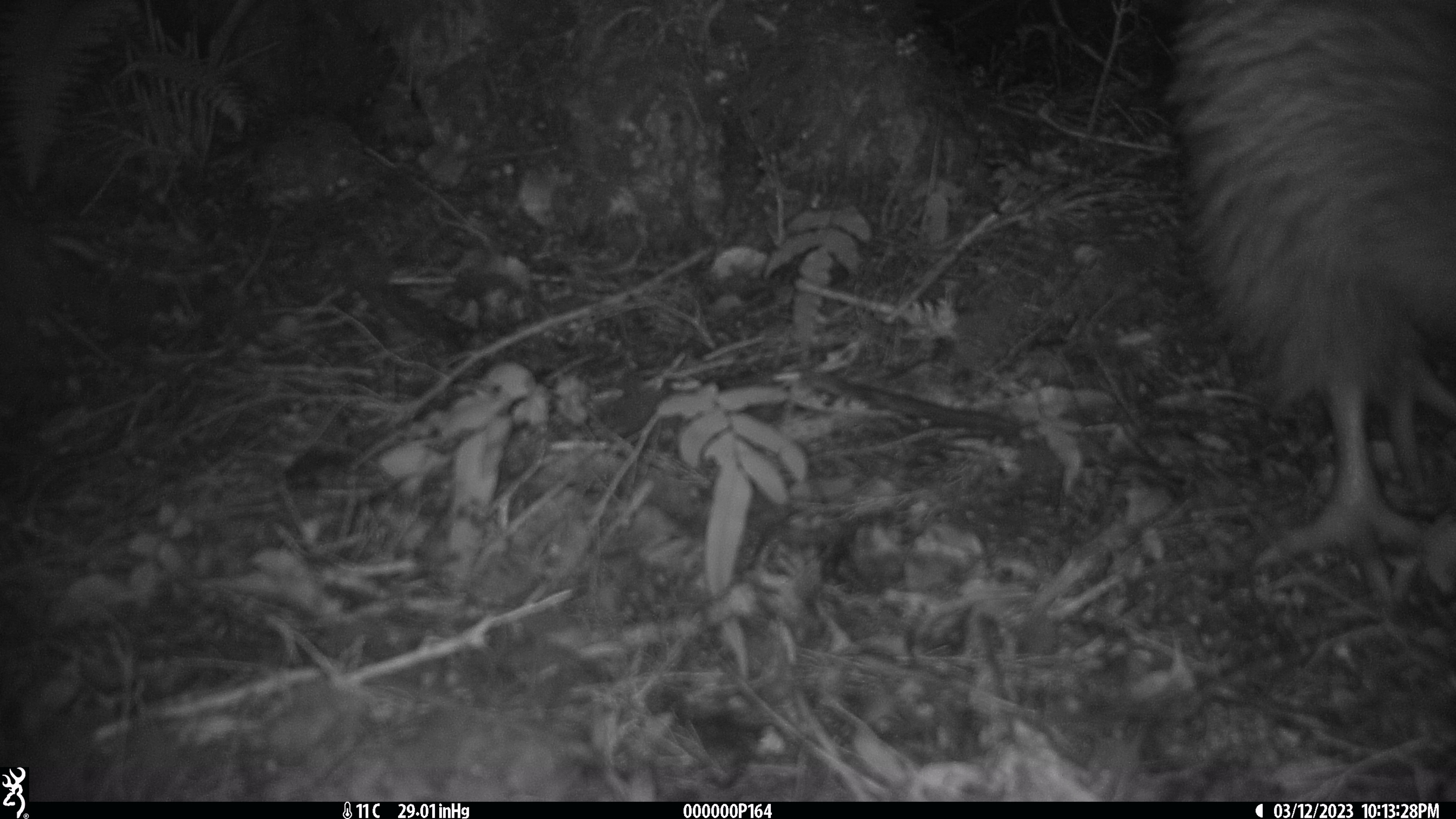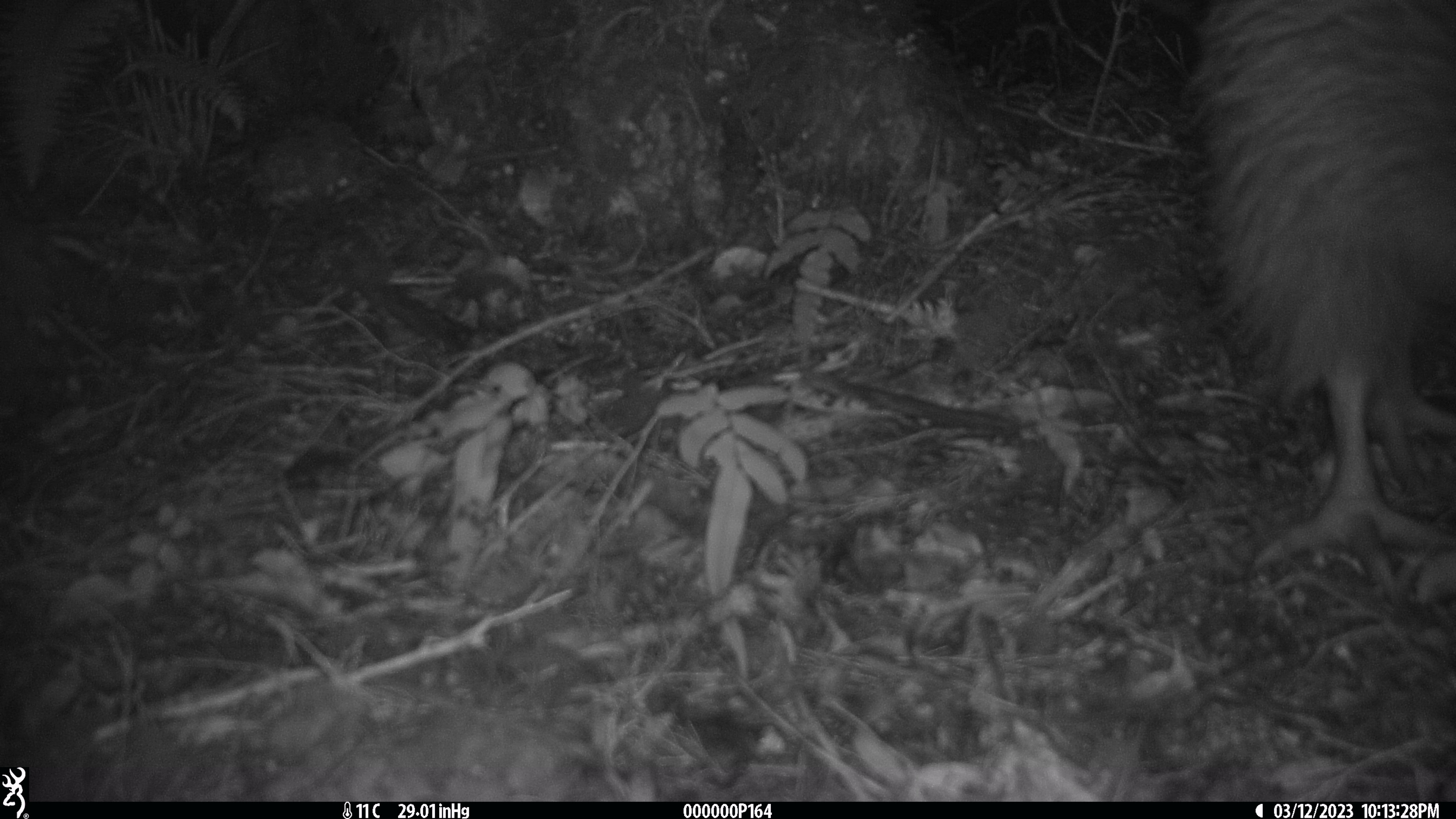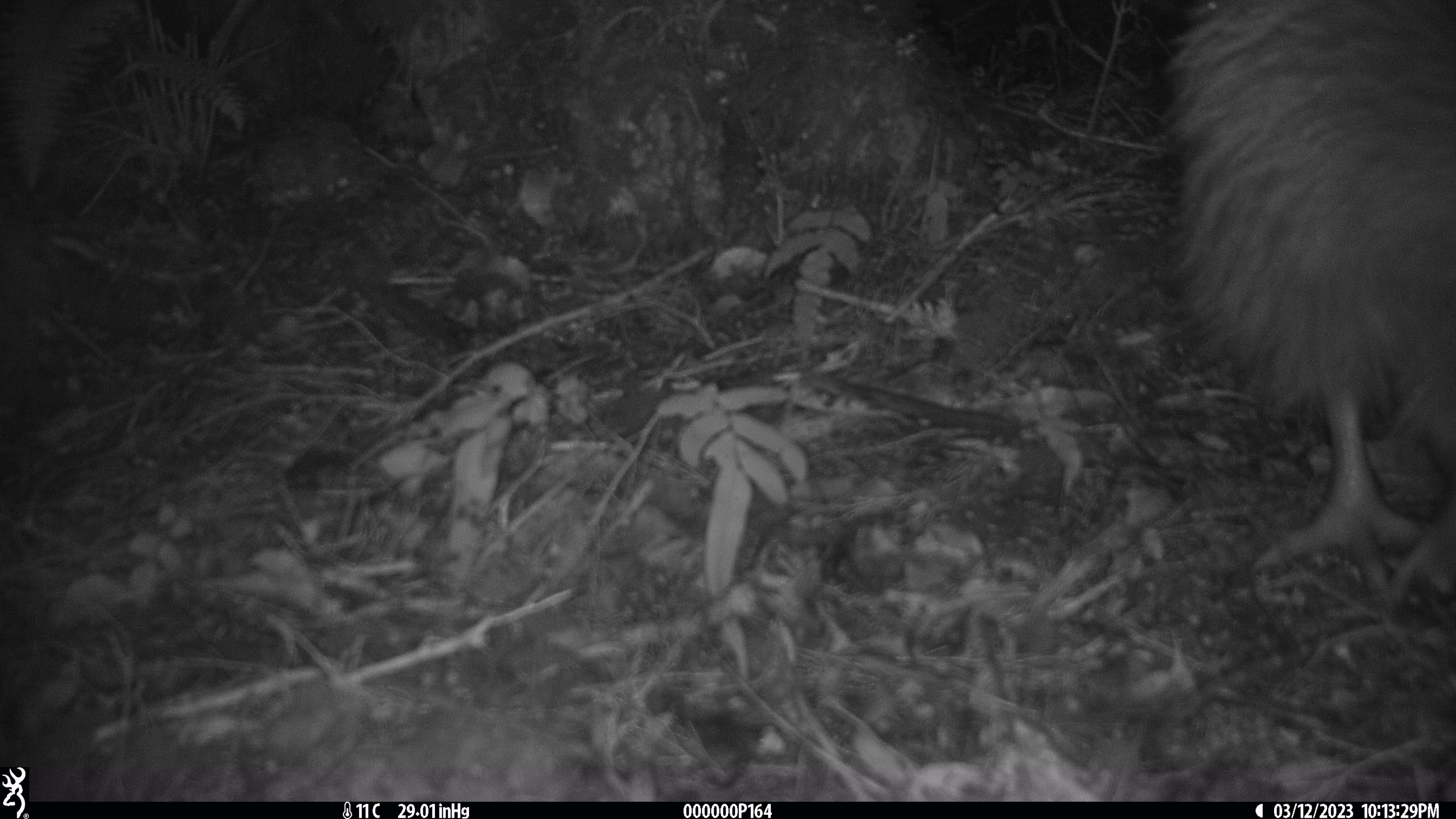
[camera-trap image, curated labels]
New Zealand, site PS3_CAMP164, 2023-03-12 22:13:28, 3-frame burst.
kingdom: Animalia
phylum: Chordata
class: Aves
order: Apterygiformes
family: Apterygidae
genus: Apteryx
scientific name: Apteryx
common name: kiwi